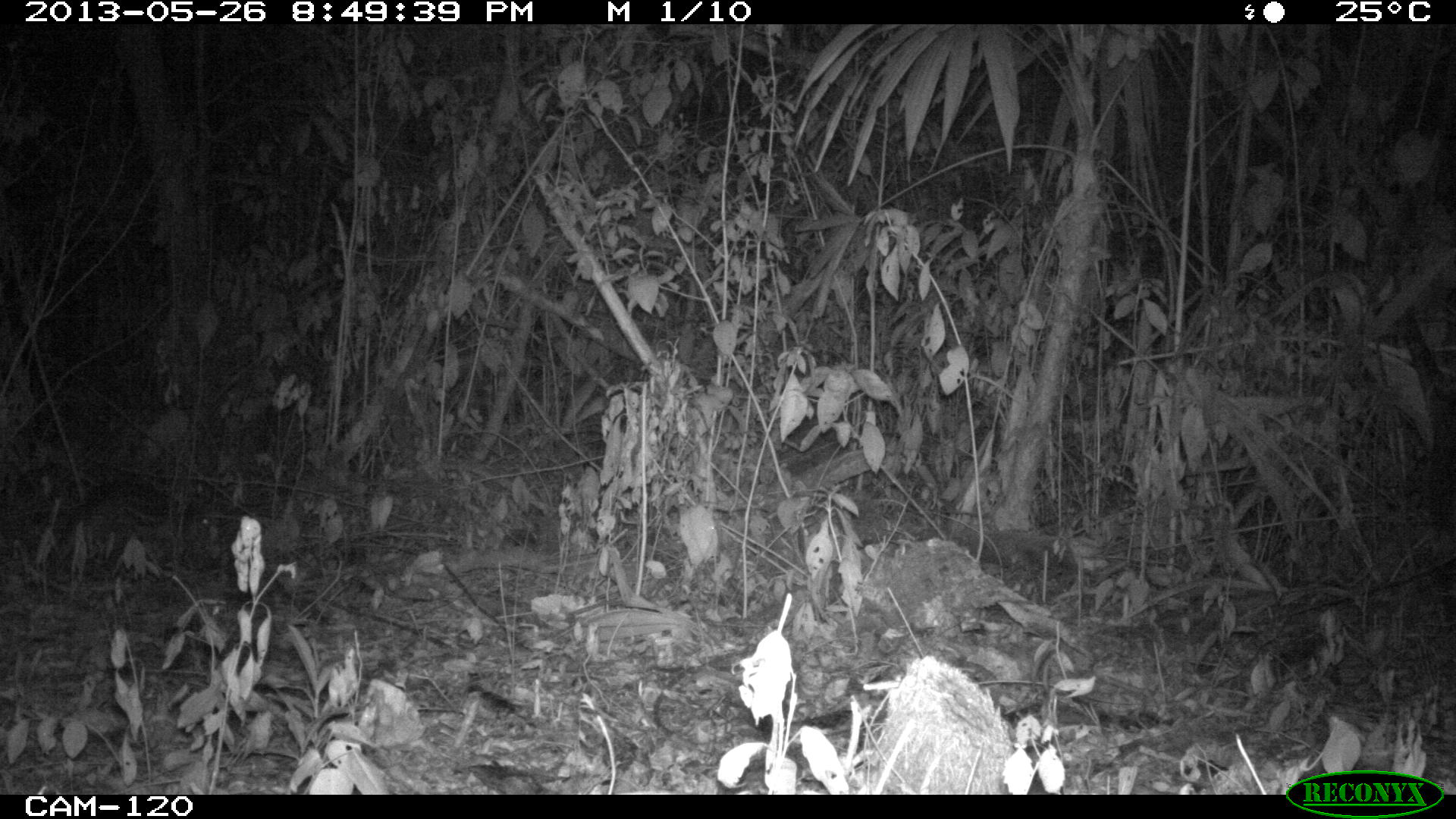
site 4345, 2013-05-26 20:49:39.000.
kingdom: Animalia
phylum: Chordata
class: Mammalia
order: Rodentia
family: Cuniculidae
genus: Cuniculus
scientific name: Cuniculus paca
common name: lowland paca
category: agouti paca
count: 1